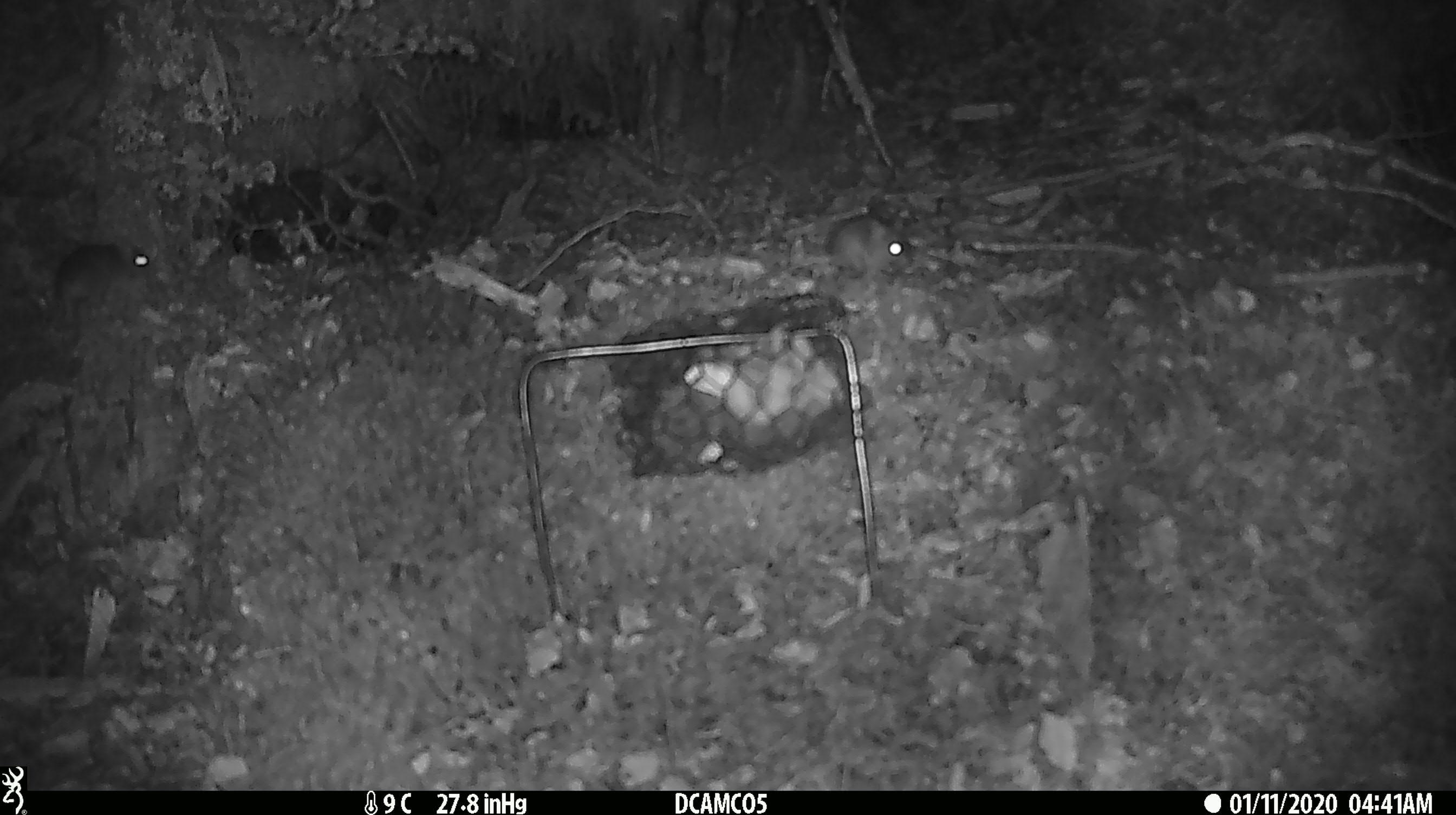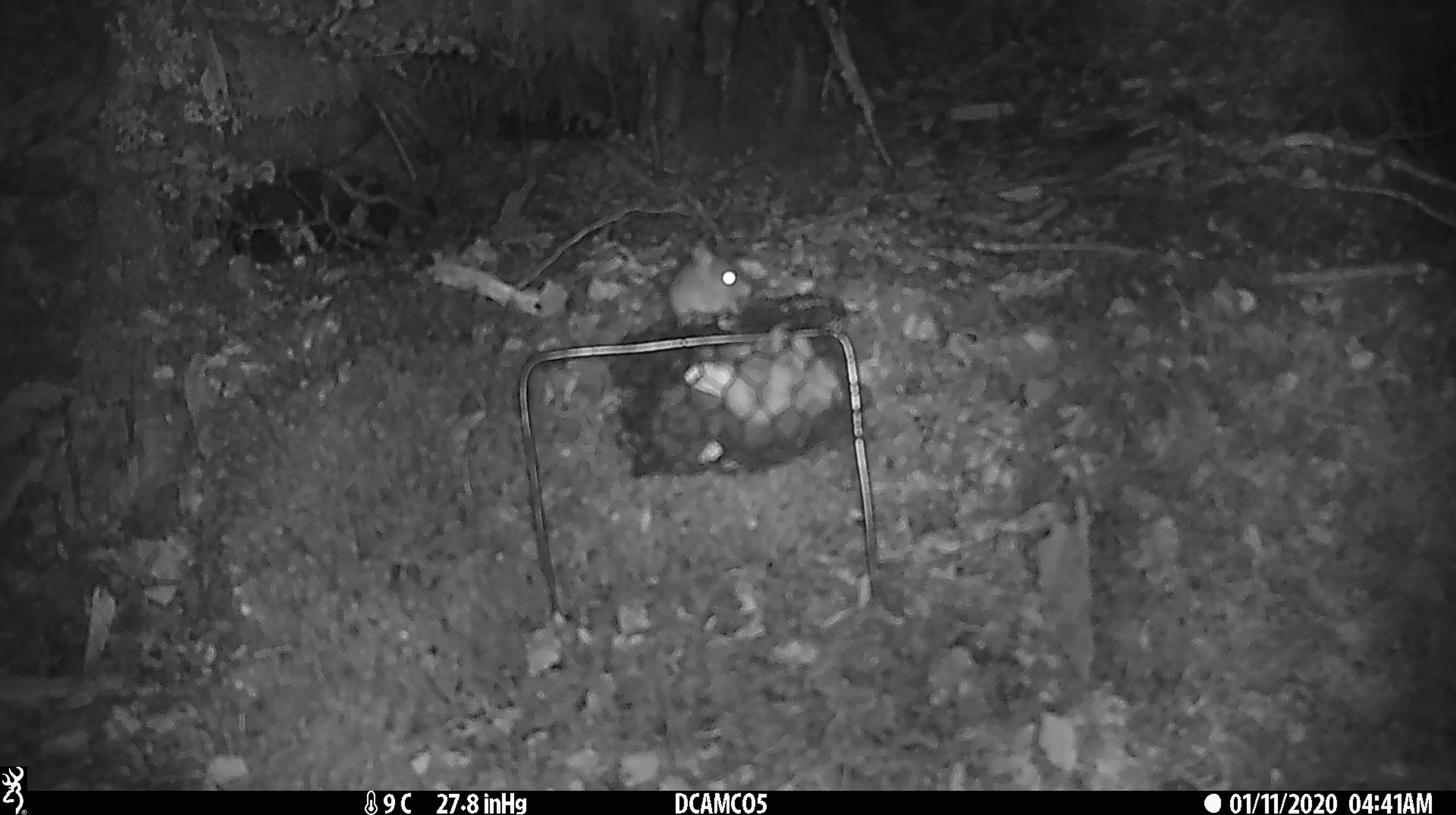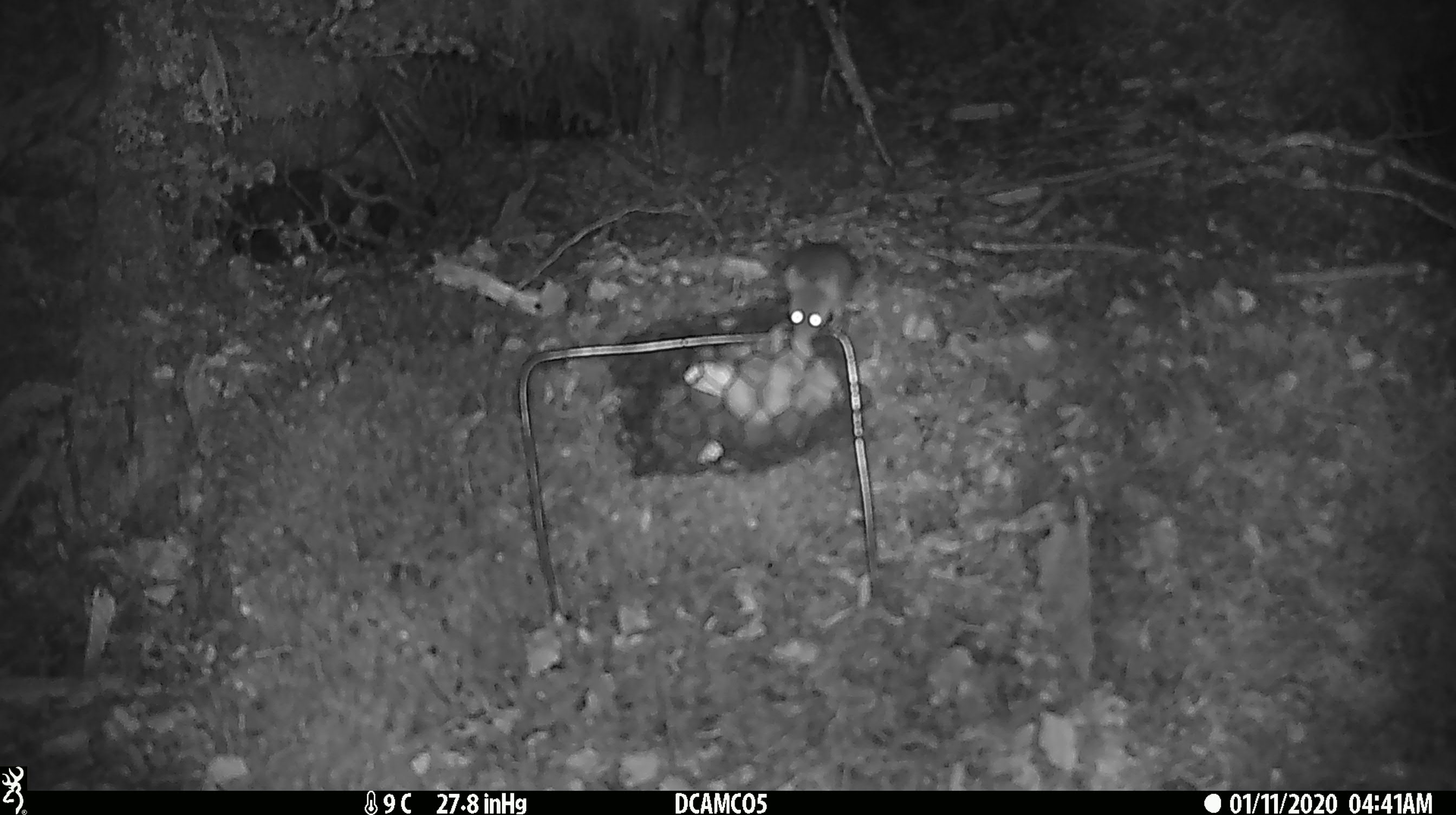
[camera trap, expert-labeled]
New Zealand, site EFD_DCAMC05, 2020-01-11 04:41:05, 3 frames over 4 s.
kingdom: Animalia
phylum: Chordata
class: Mammalia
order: Rodentia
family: Muridae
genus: Mus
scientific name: Mus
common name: mouse